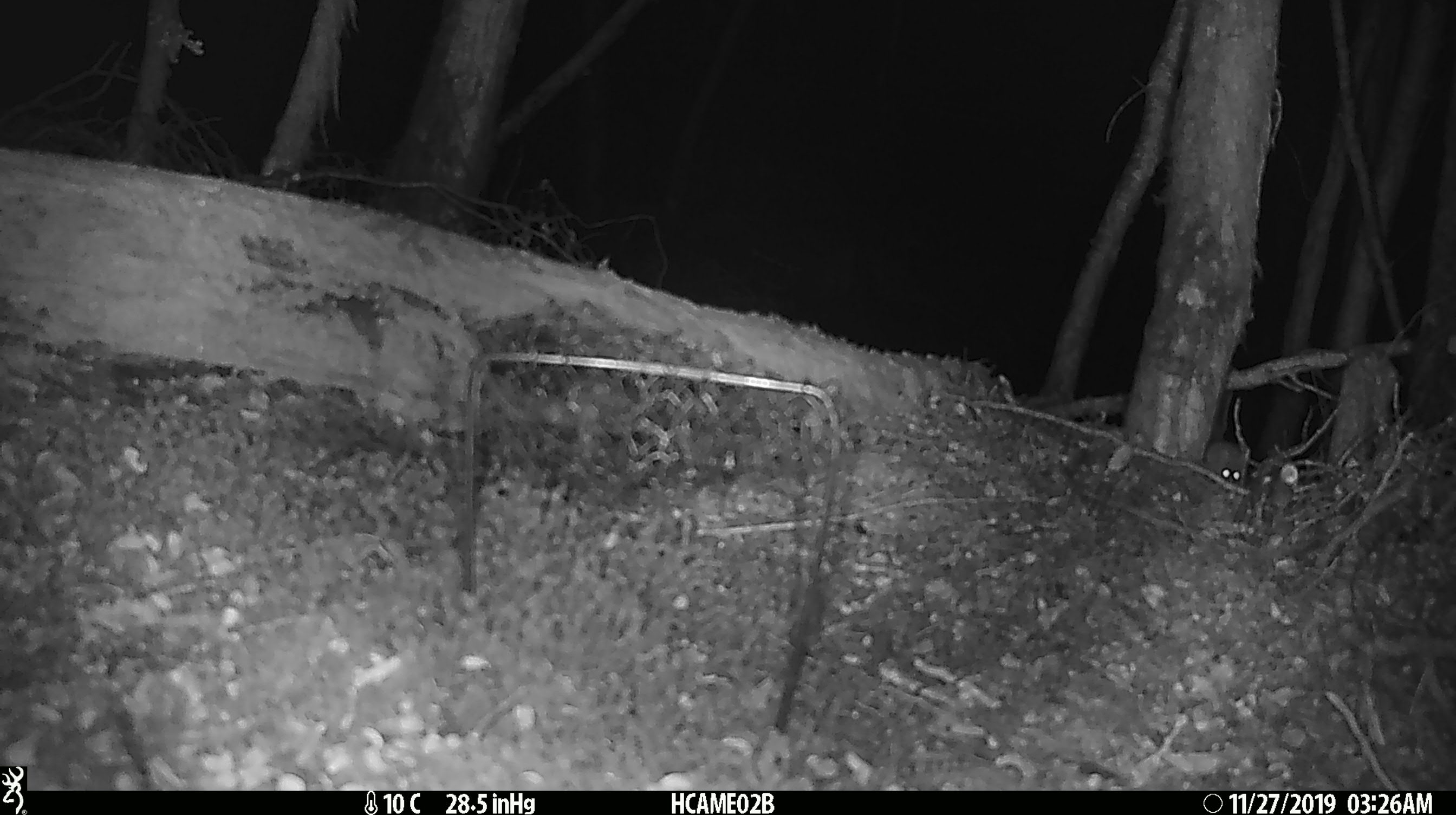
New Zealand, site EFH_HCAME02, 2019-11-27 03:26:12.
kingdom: Animalia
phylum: Chordata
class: Mammalia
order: Rodentia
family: Muridae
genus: Mus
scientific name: Mus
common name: mouse